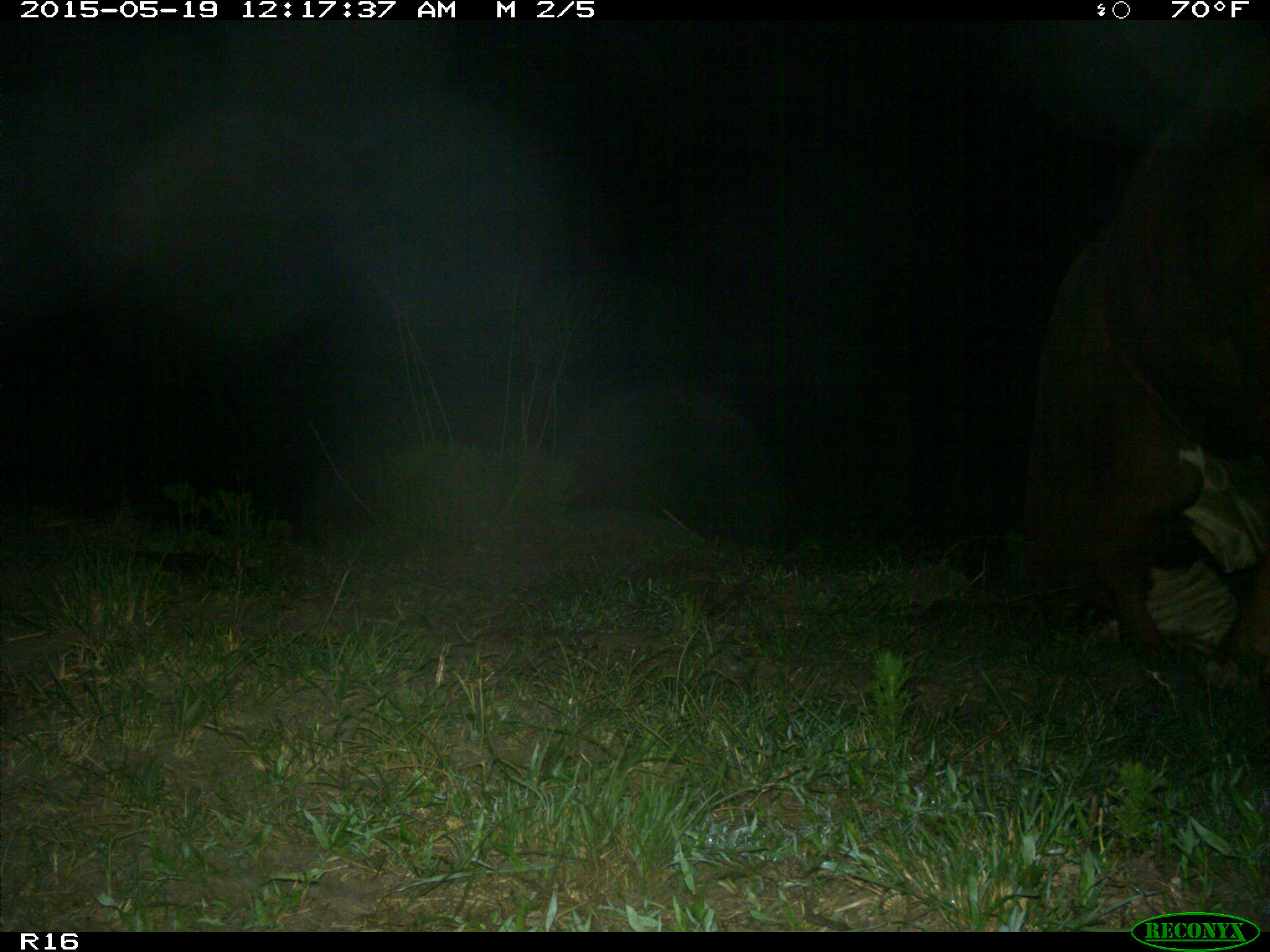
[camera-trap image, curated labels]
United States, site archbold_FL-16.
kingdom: Animalia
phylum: Chordata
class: Mammalia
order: Artiodactyla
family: Bovidae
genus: Bos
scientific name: Bos taurus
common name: domestic cow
Bos taurus (domestic cow).